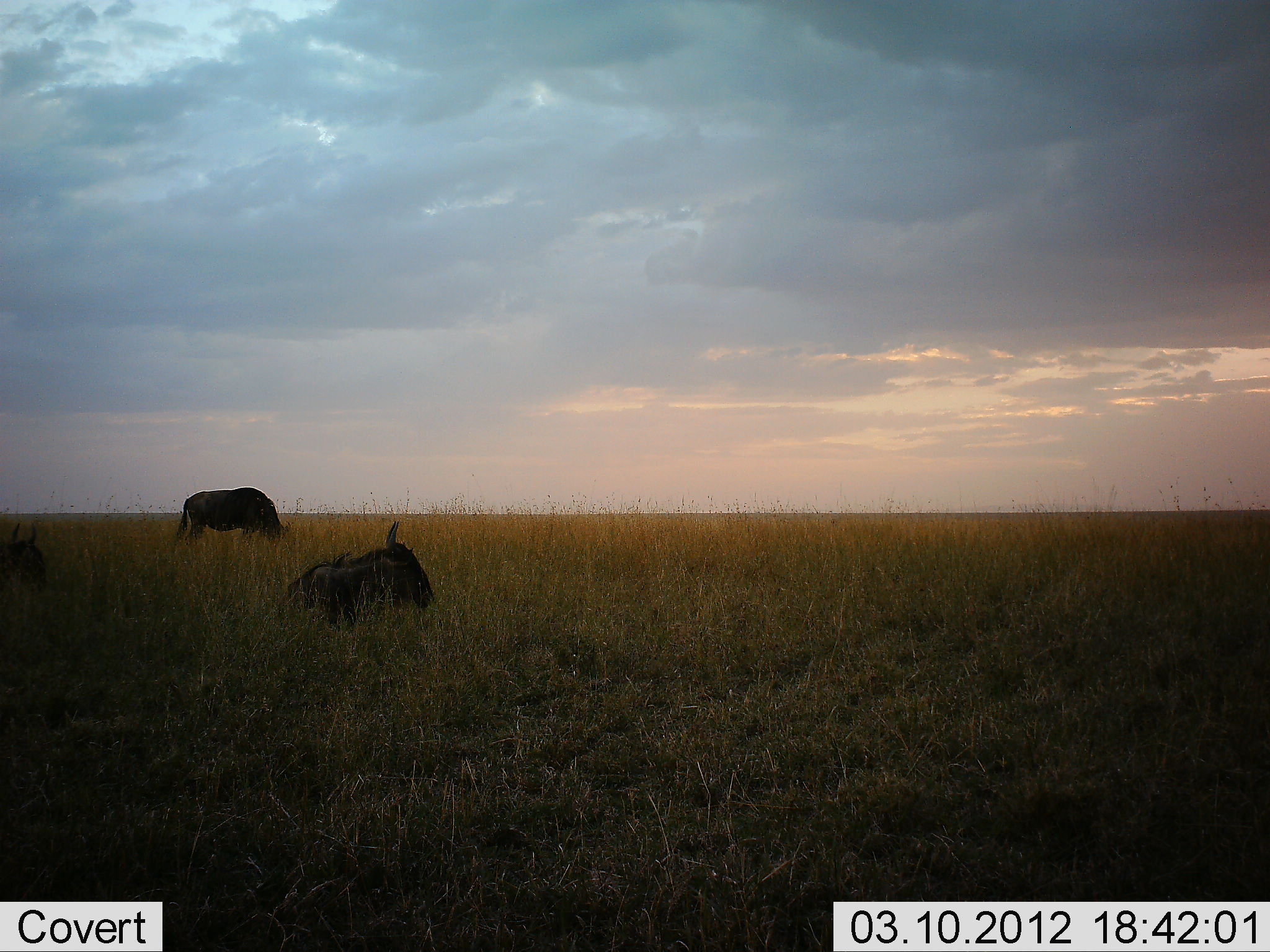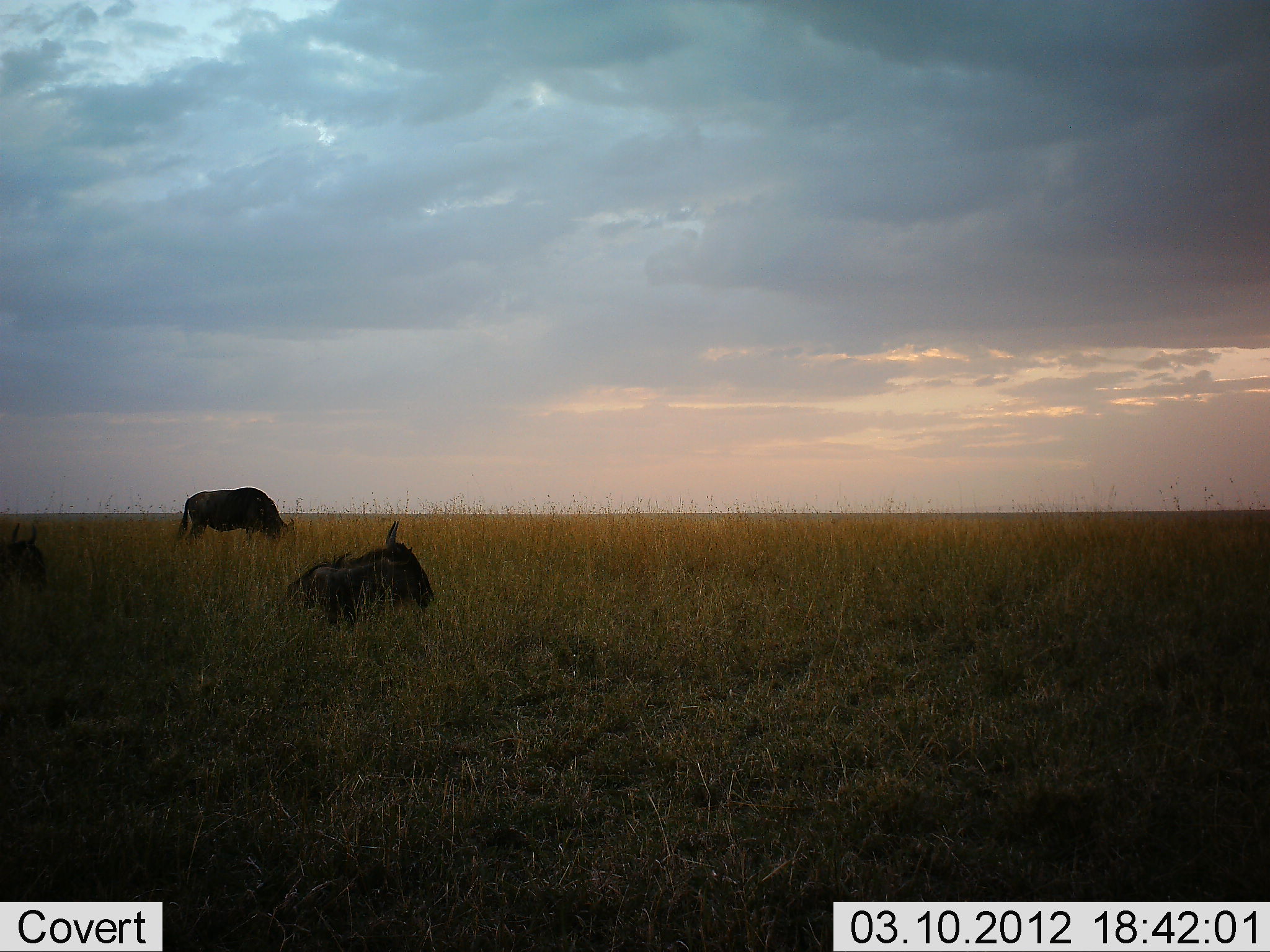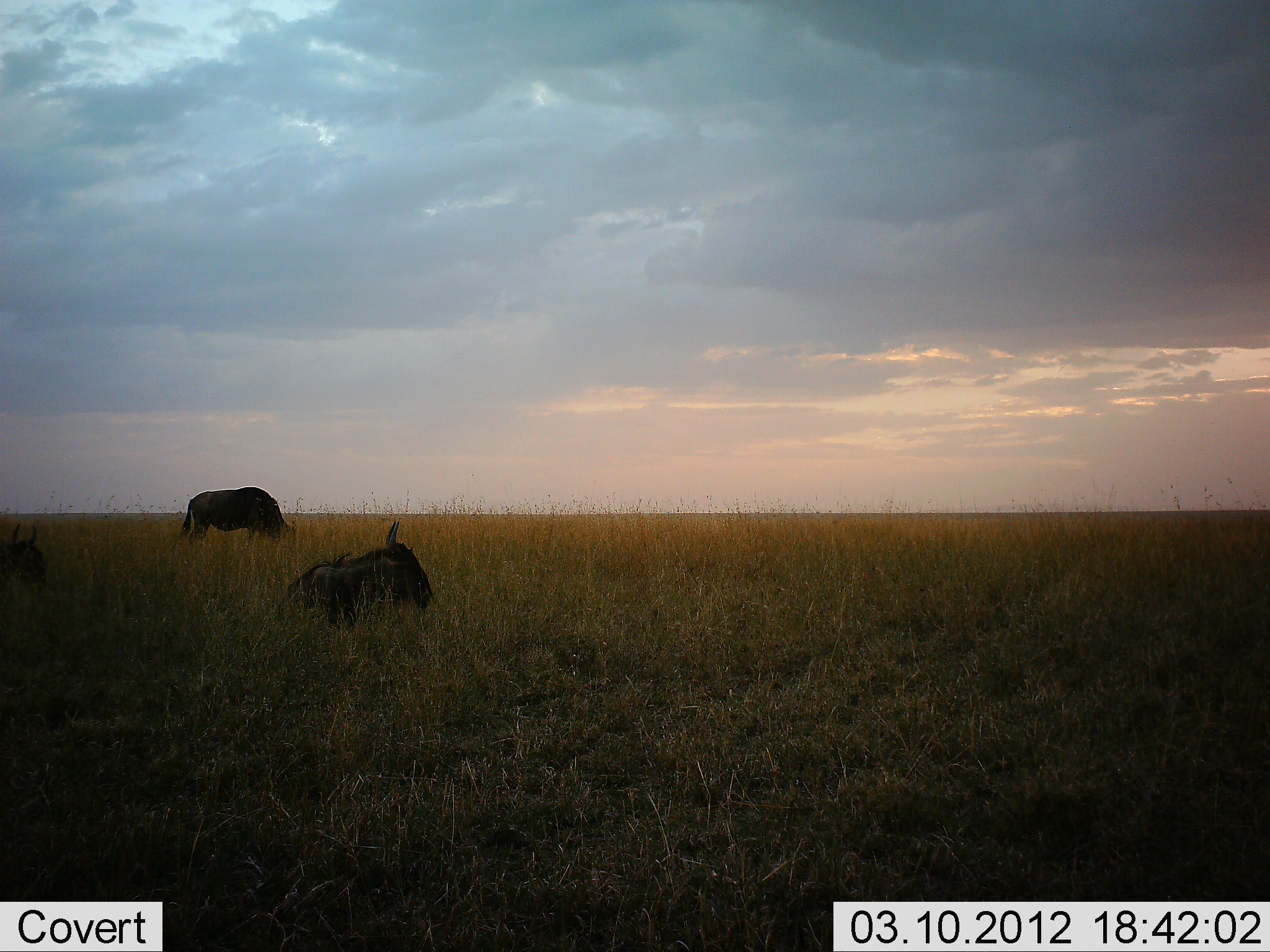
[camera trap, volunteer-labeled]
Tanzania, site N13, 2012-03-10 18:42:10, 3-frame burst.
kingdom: Animalia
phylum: Chordata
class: Mammalia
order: Artiodactyla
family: Bovidae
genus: Connochaetes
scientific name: Connochaetes taurinus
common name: blue wildebeest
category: wildebeest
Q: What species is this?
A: Wildebeest (blue wildebeest) (Connochaetes taurinus).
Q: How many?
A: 3.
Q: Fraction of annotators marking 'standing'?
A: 52%.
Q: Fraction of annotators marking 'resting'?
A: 90%.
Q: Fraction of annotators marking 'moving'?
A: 0%.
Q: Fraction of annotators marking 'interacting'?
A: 0%.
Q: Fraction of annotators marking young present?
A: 0%.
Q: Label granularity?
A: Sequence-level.